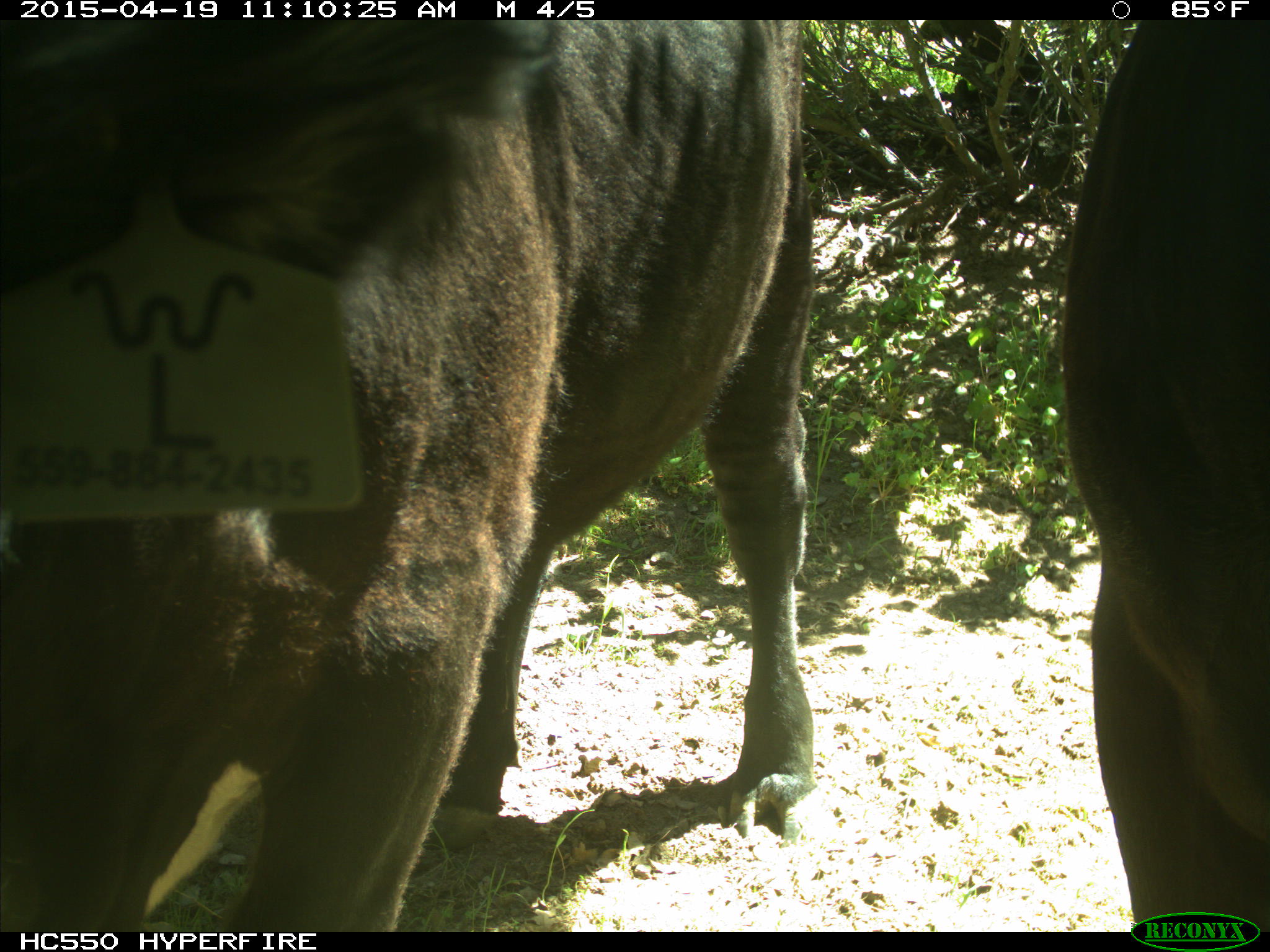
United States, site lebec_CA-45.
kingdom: Animalia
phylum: Chordata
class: Mammalia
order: Artiodactyla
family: Bovidae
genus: Bos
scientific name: Bos taurus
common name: domestic cow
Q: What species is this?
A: Bos taurus (domestic cow).